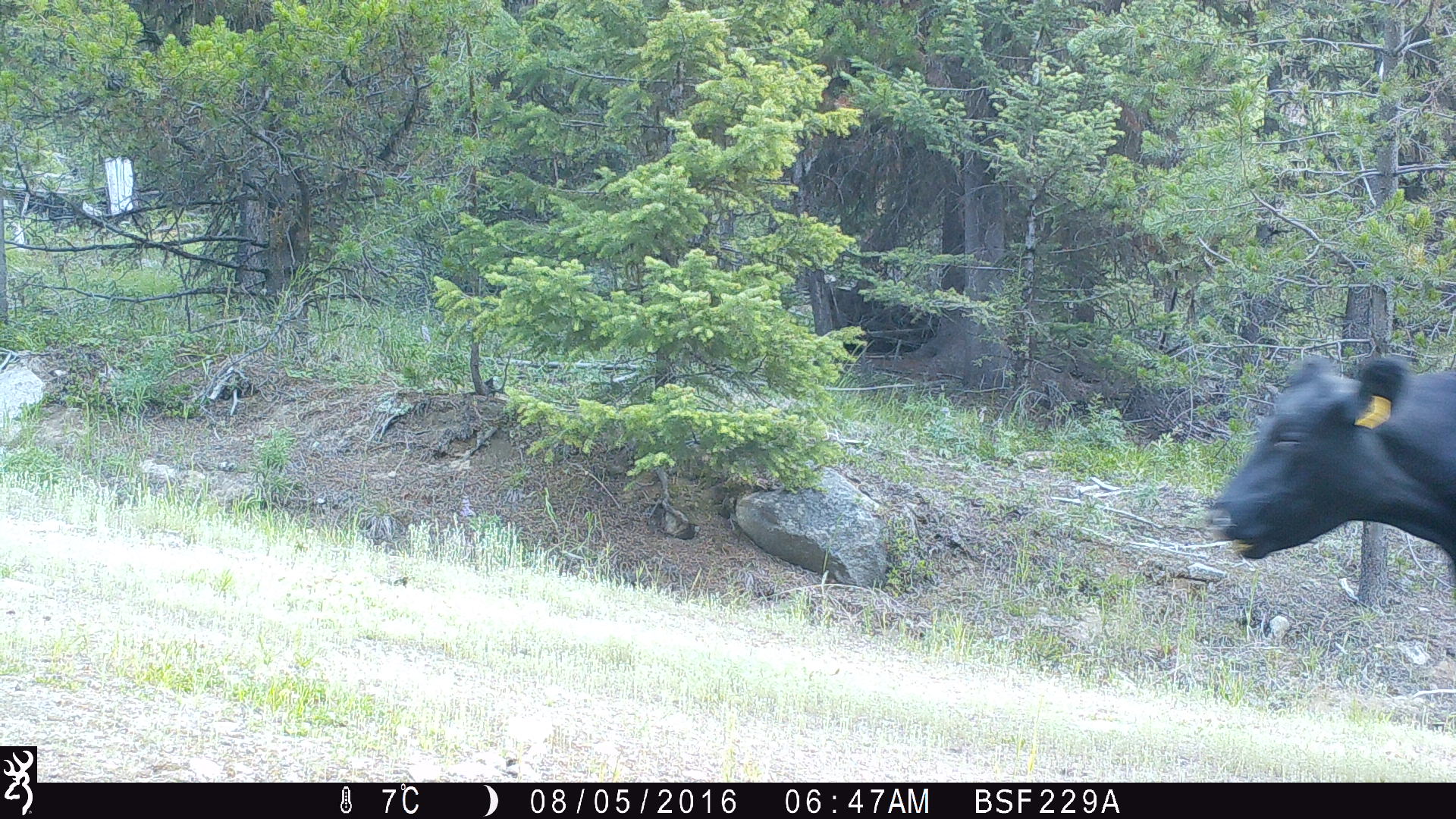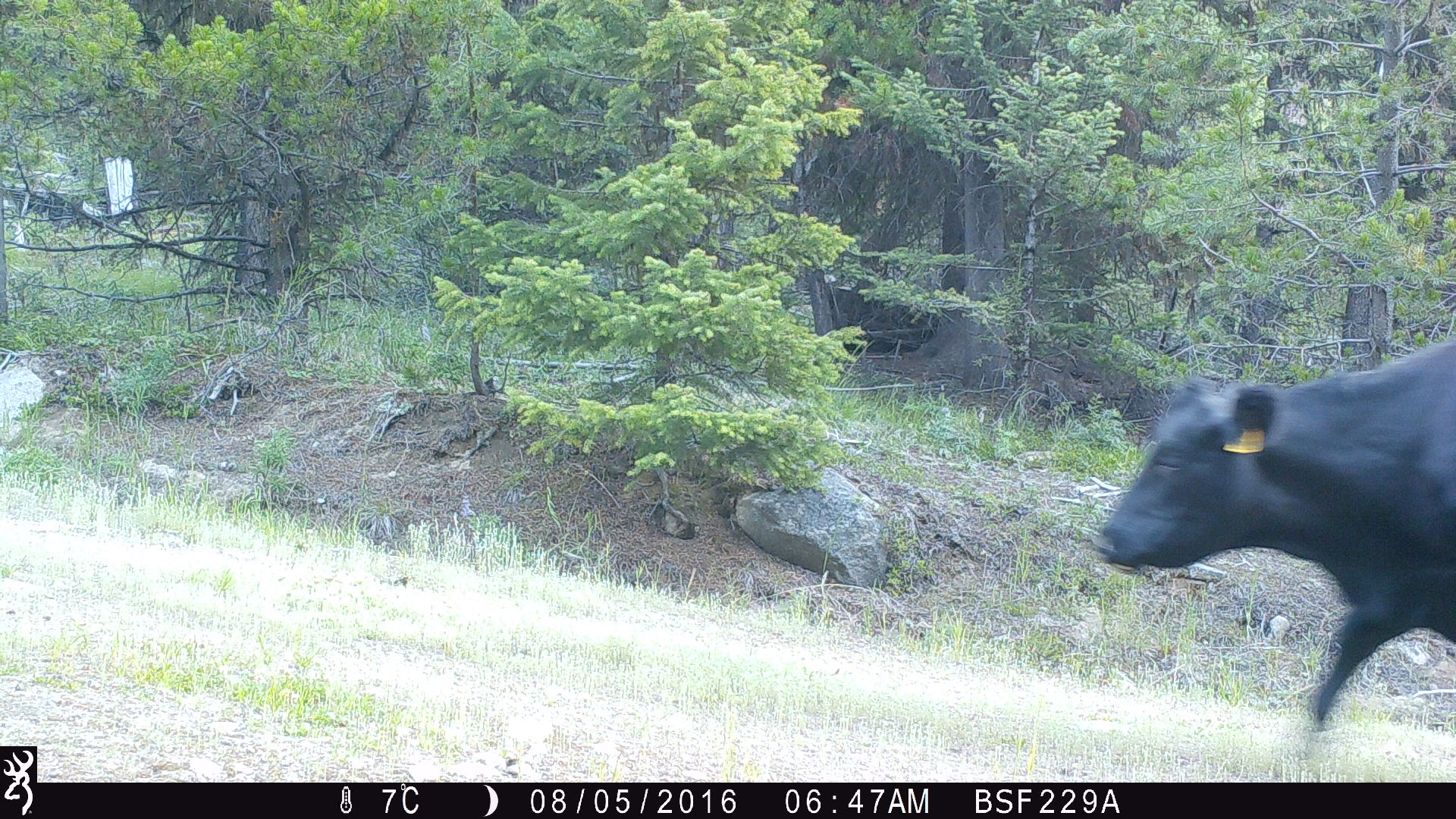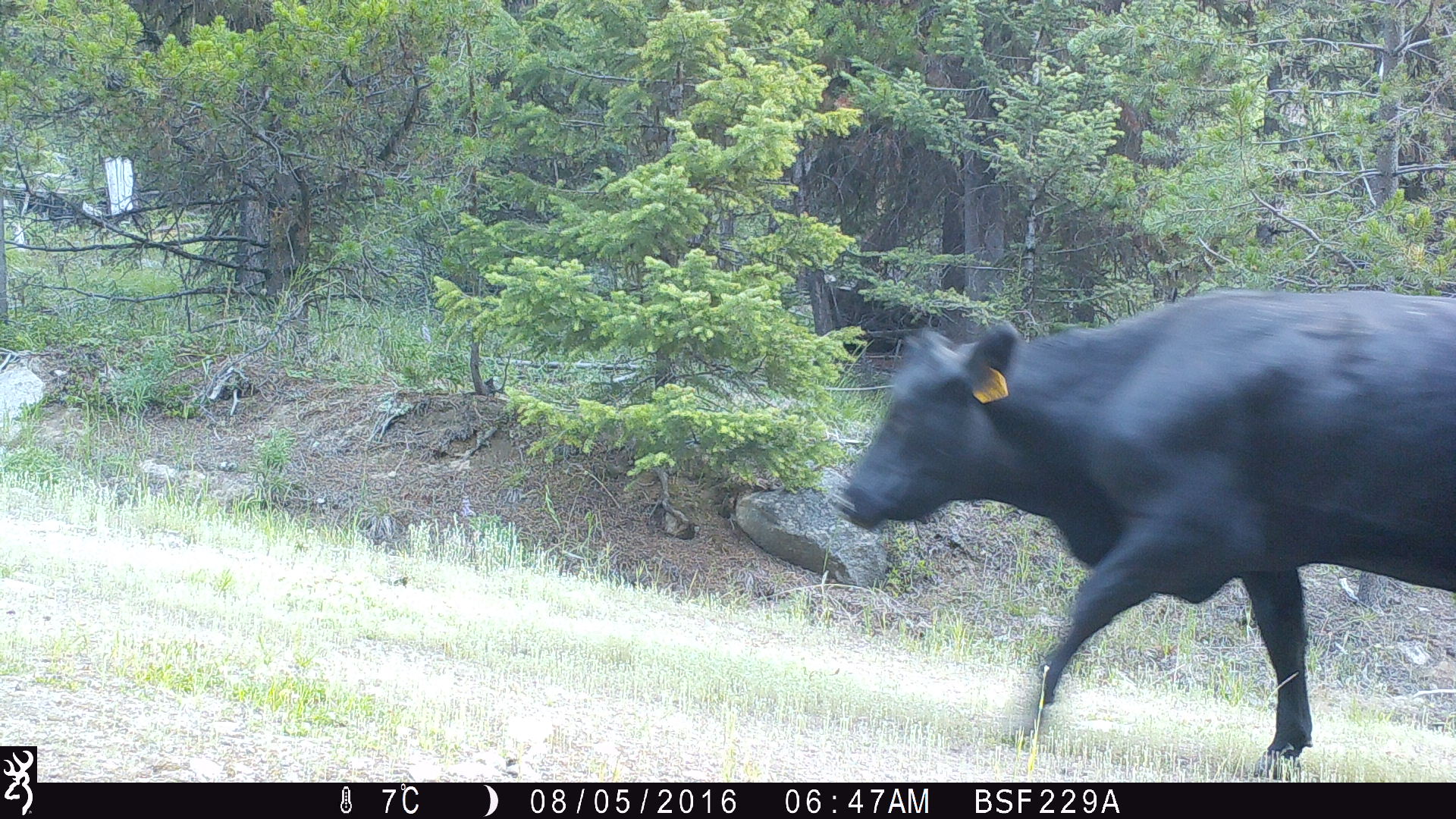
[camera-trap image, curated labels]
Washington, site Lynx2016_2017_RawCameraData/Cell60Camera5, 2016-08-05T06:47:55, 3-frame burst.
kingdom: Animalia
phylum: Chordata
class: Mammalia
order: Artiodactyla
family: Bovidae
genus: Bos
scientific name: Bos taurus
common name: domestic cattle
Domestic cattle (Bos taurus). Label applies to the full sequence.